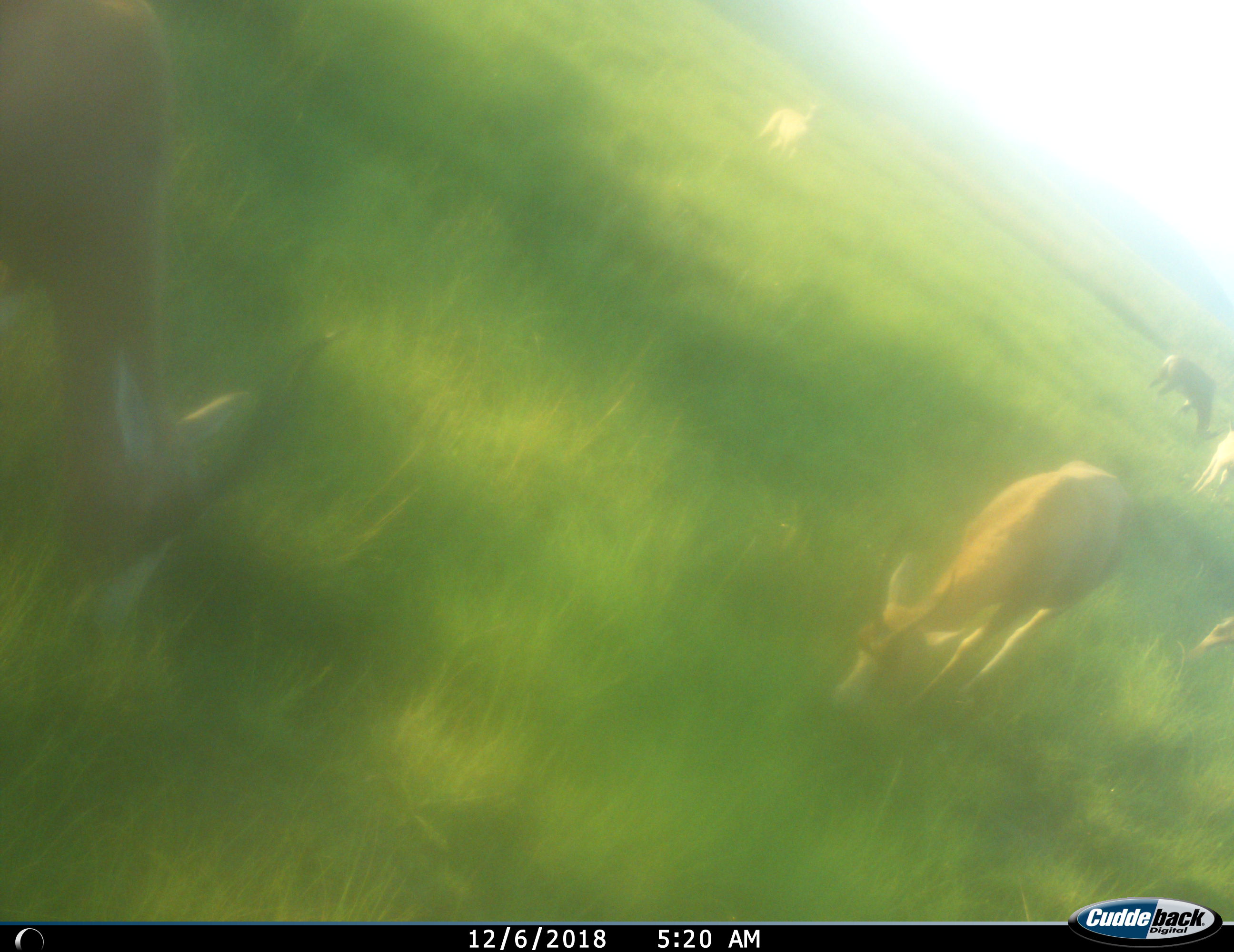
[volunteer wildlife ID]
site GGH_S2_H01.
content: unidentified animal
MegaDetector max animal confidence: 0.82